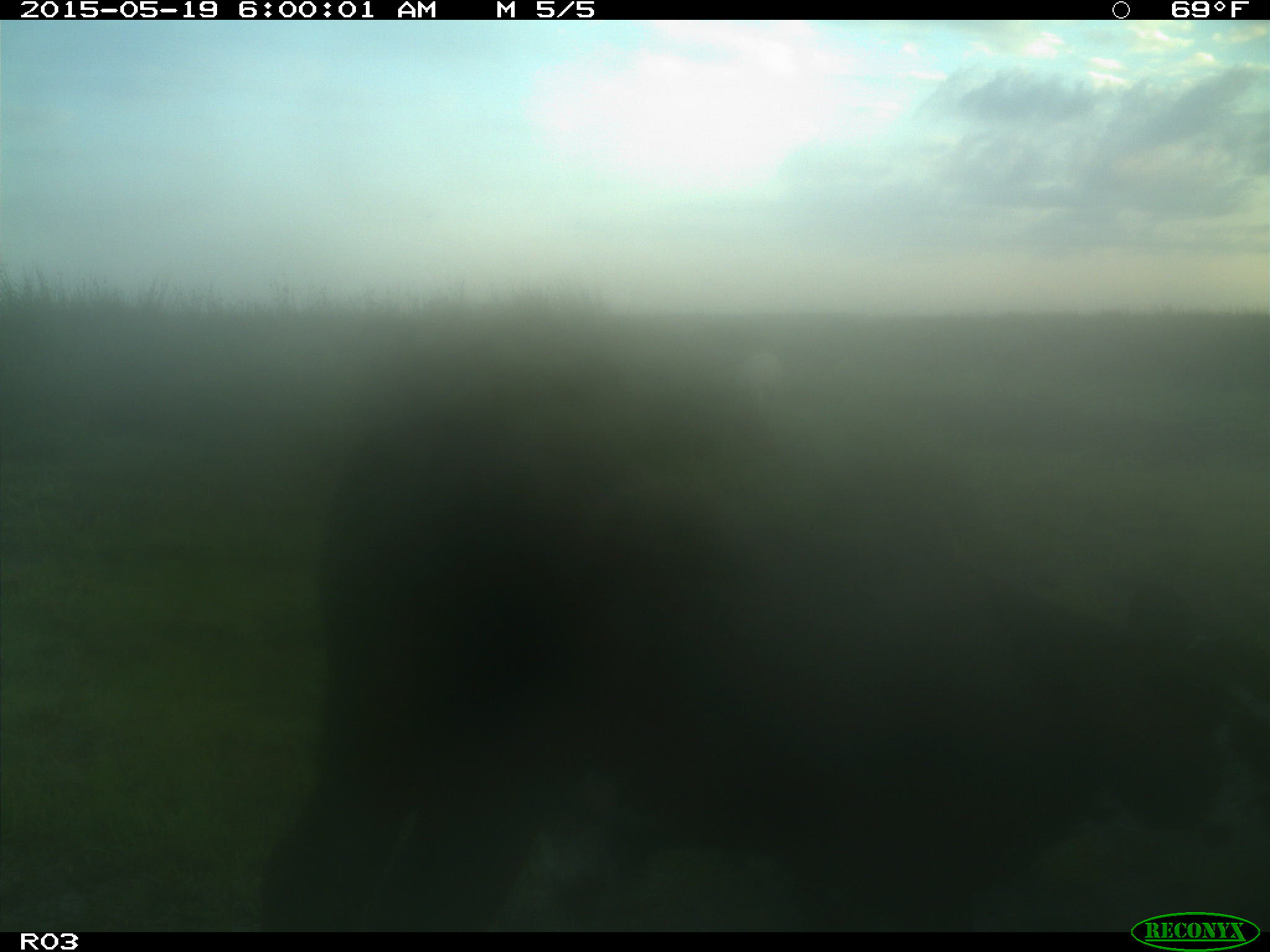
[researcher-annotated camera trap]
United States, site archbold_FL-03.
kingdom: Animalia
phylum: Chordata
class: Mammalia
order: Artiodactyla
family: Bovidae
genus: Bos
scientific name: Bos taurus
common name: domestic cow